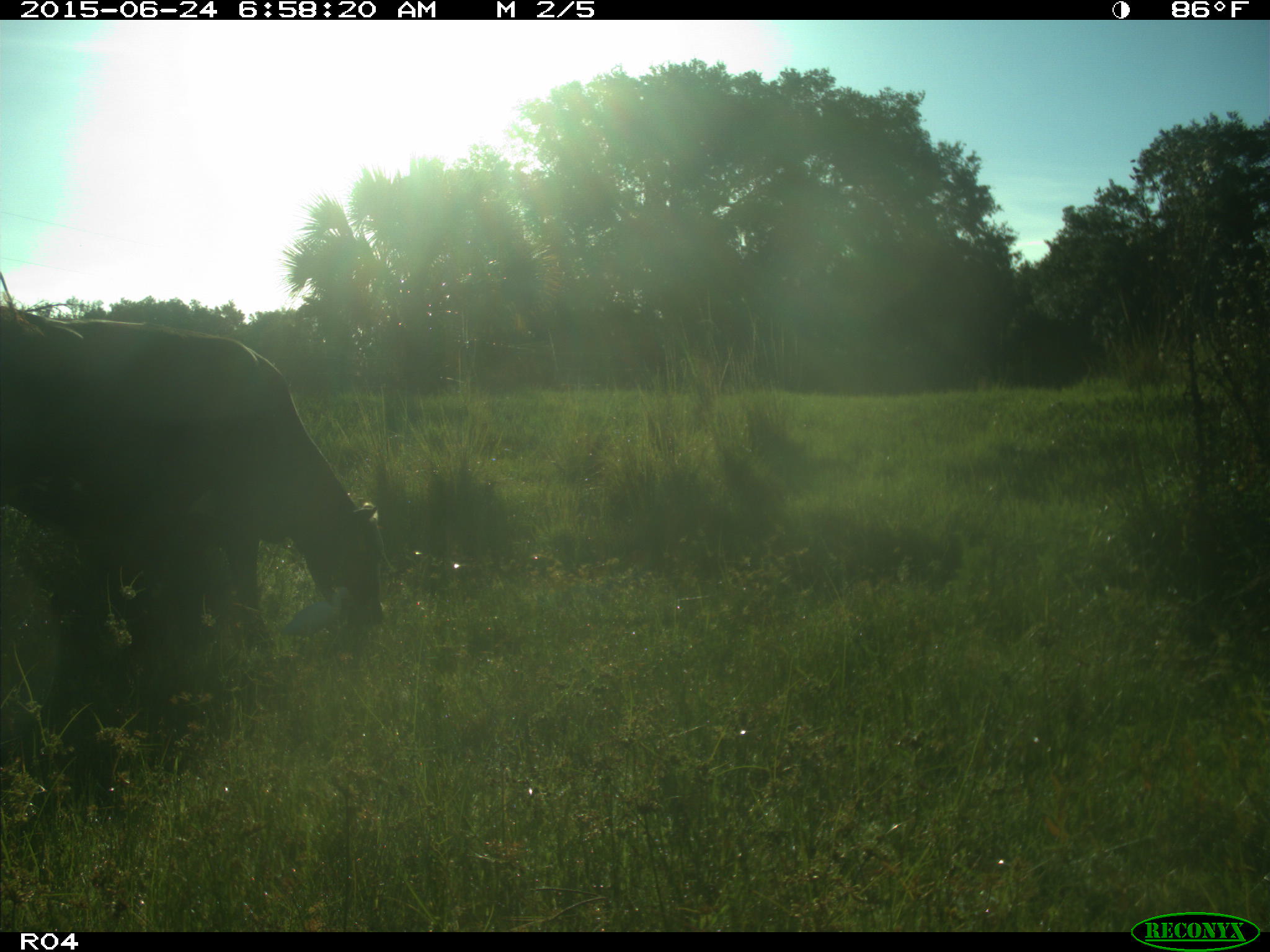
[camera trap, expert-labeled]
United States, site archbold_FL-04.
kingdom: Animalia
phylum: Chordata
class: Mammalia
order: Artiodactyla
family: Bovidae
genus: Bos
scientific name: Bos taurus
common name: domestic cow